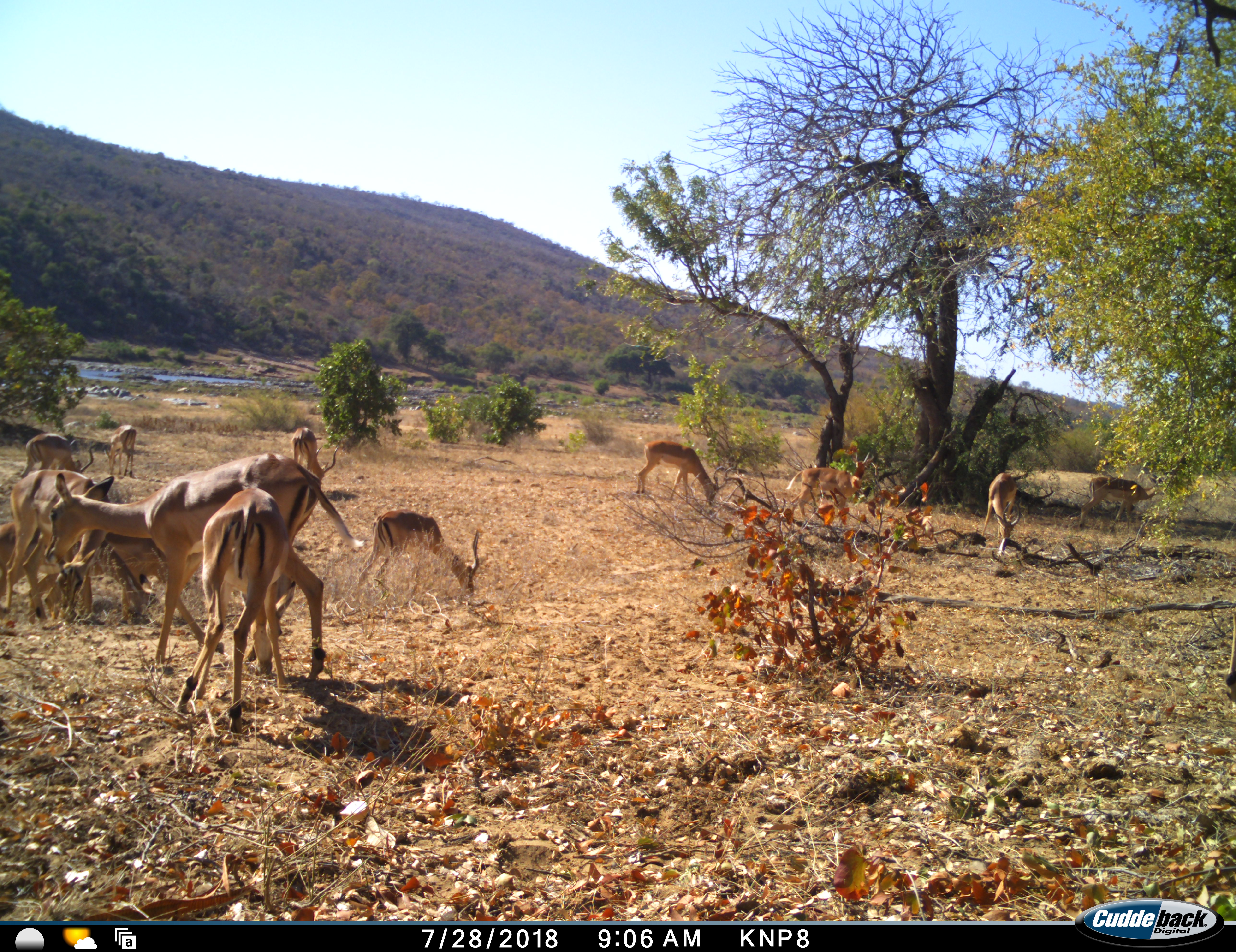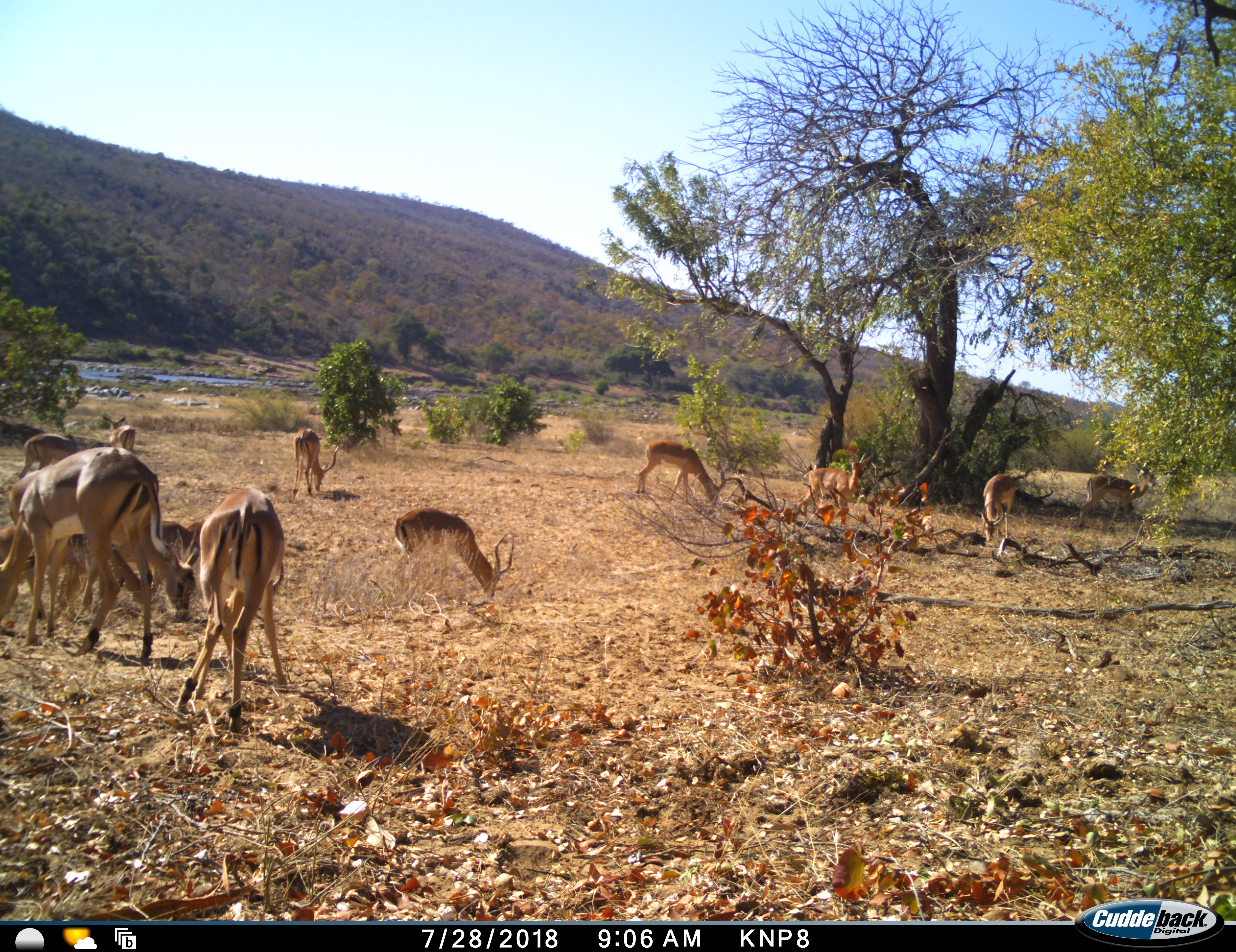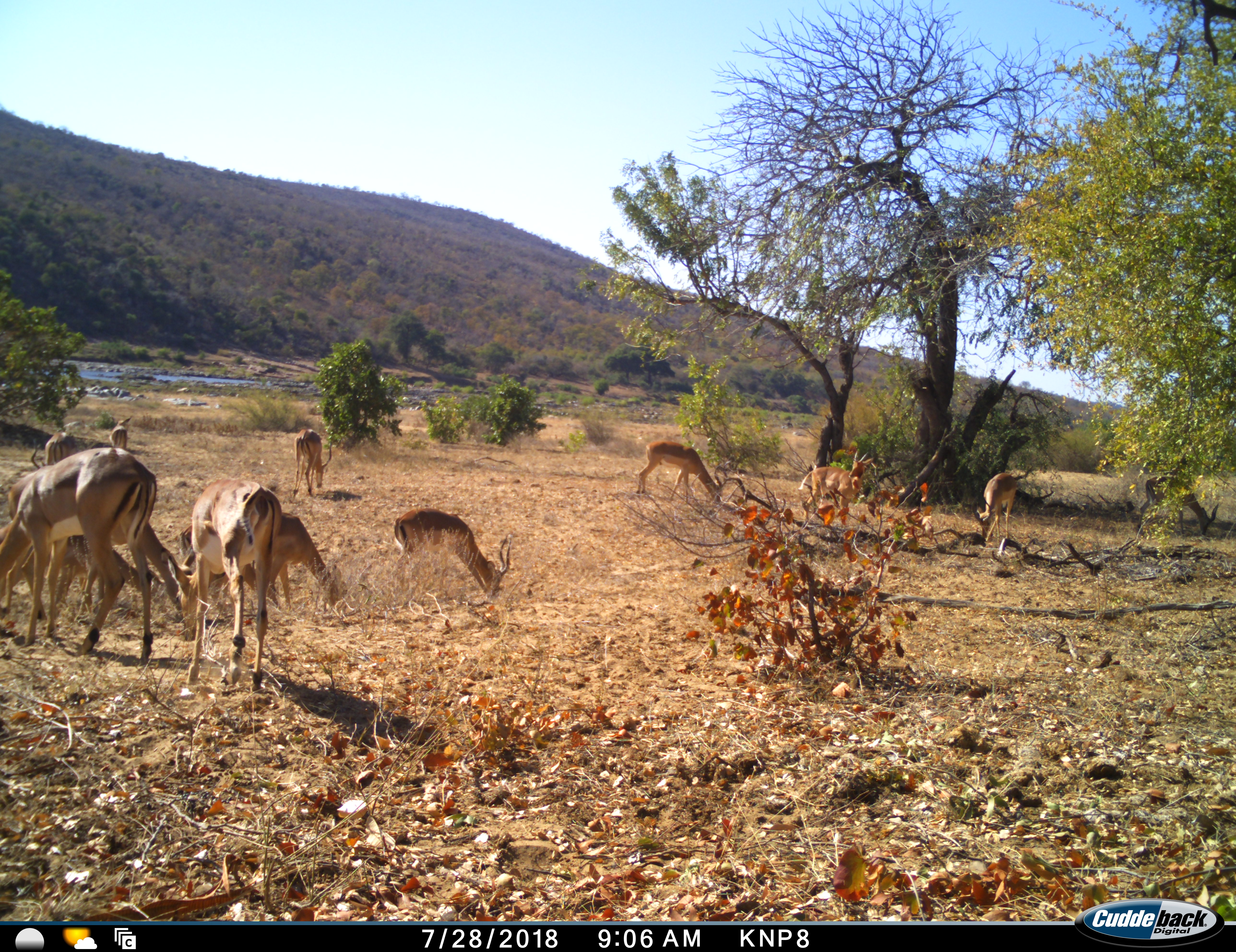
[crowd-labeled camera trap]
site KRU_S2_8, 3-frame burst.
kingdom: Animalia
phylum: Chordata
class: Mammalia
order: Artiodactyla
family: Bovidae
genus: Aepyceros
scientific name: Aepyceros melampus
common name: impala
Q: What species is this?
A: Impala (Aepyceros melampus).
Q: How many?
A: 11-50.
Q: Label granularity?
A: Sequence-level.